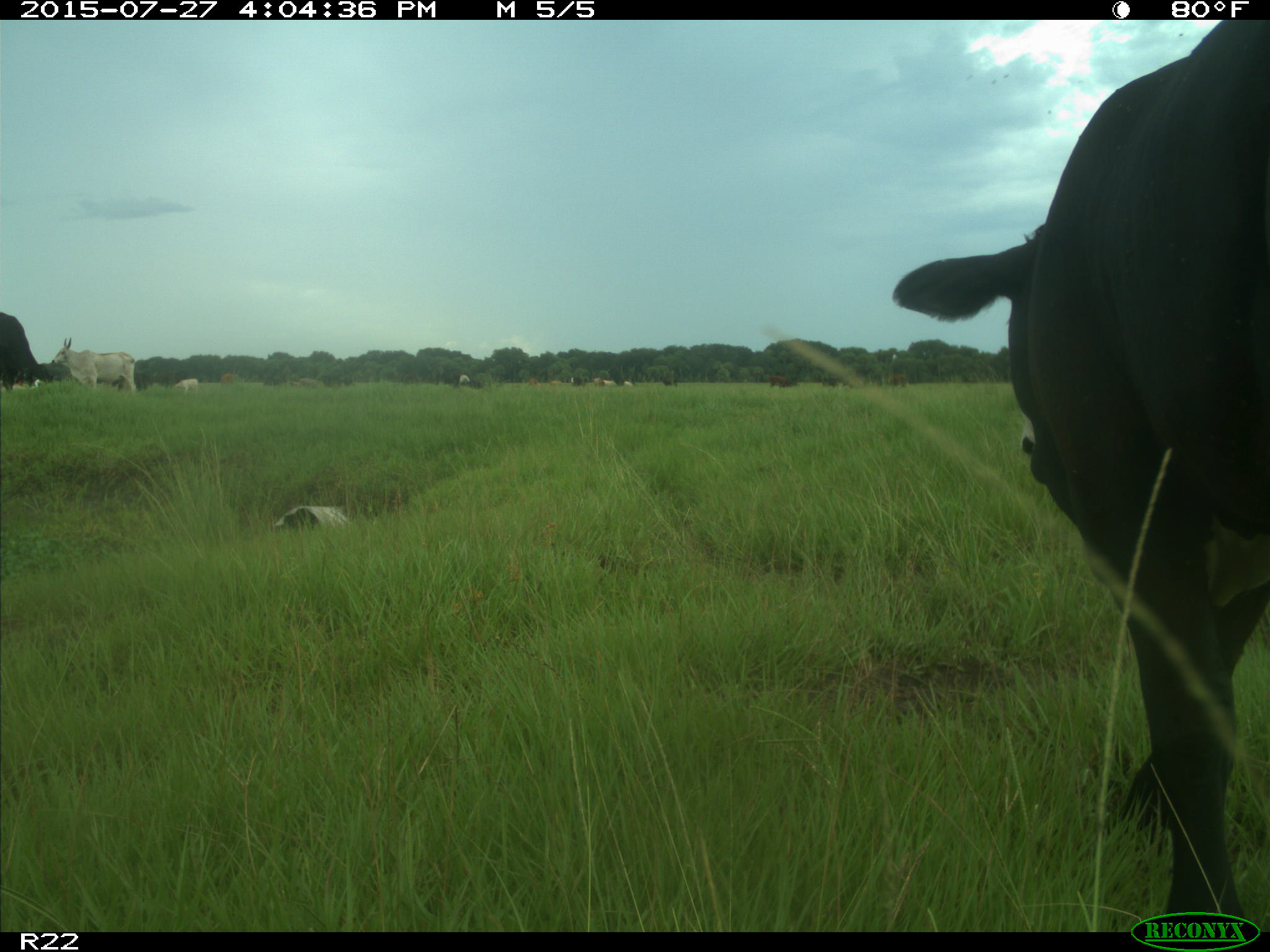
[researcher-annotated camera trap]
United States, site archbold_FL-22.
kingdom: Animalia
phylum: Chordata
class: Mammalia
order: Artiodactyla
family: Bovidae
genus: Bos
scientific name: Bos taurus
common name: domestic cow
Bos taurus (domestic cow).